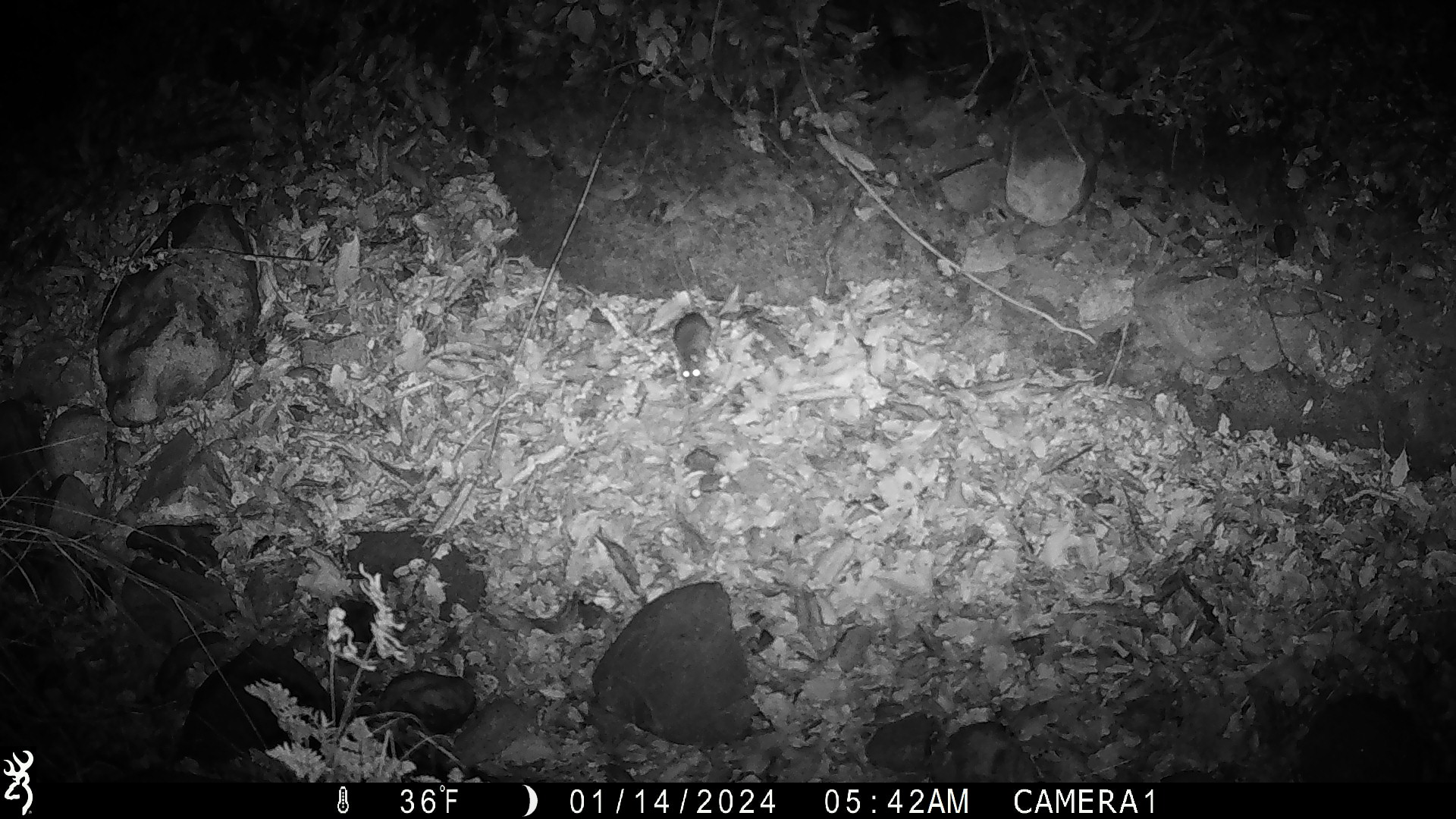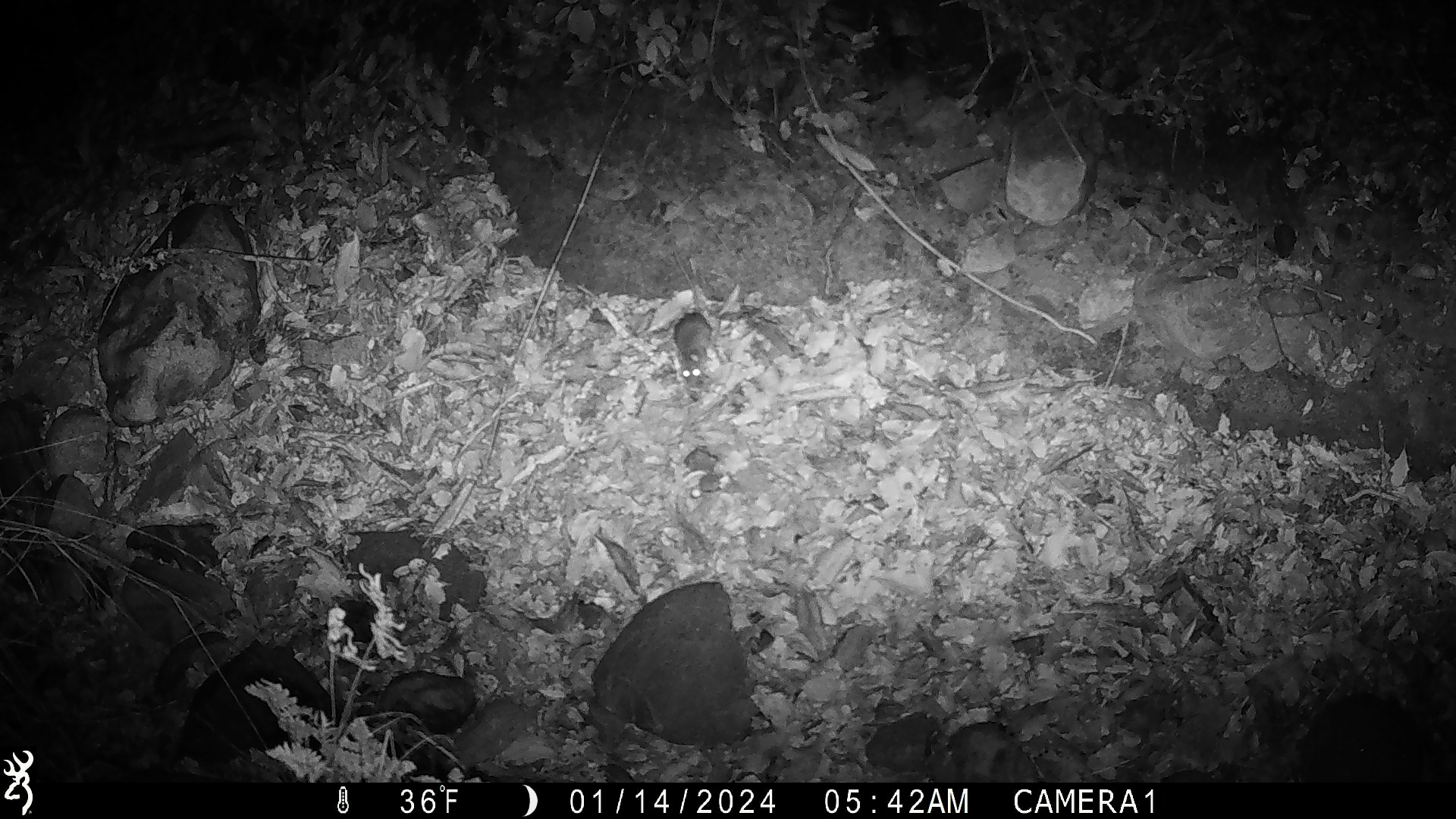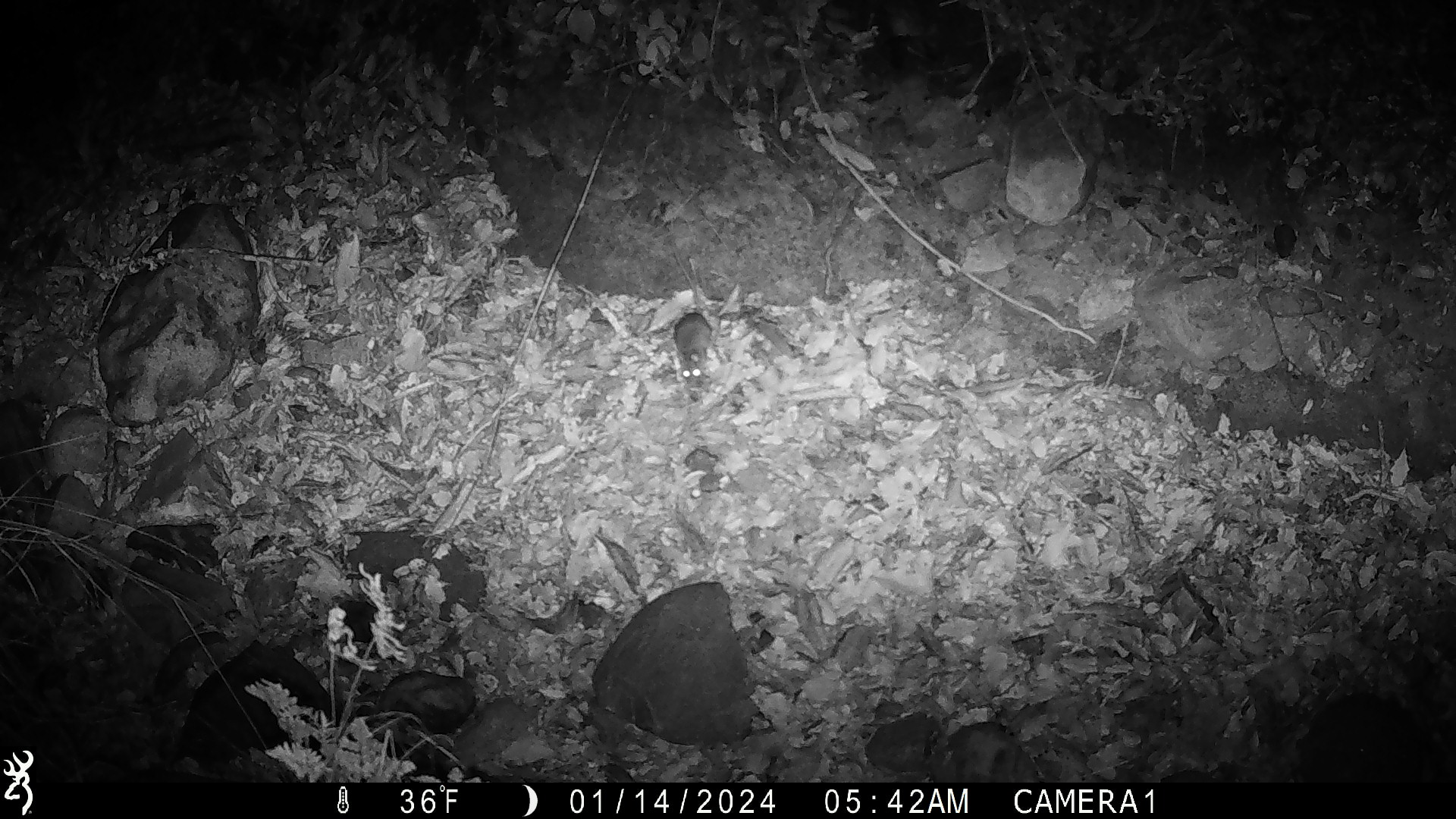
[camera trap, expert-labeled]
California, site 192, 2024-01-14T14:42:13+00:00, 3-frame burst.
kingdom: Animalia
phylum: Chordata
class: Mammalia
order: Rodentia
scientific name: Rodentia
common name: mouse or rat